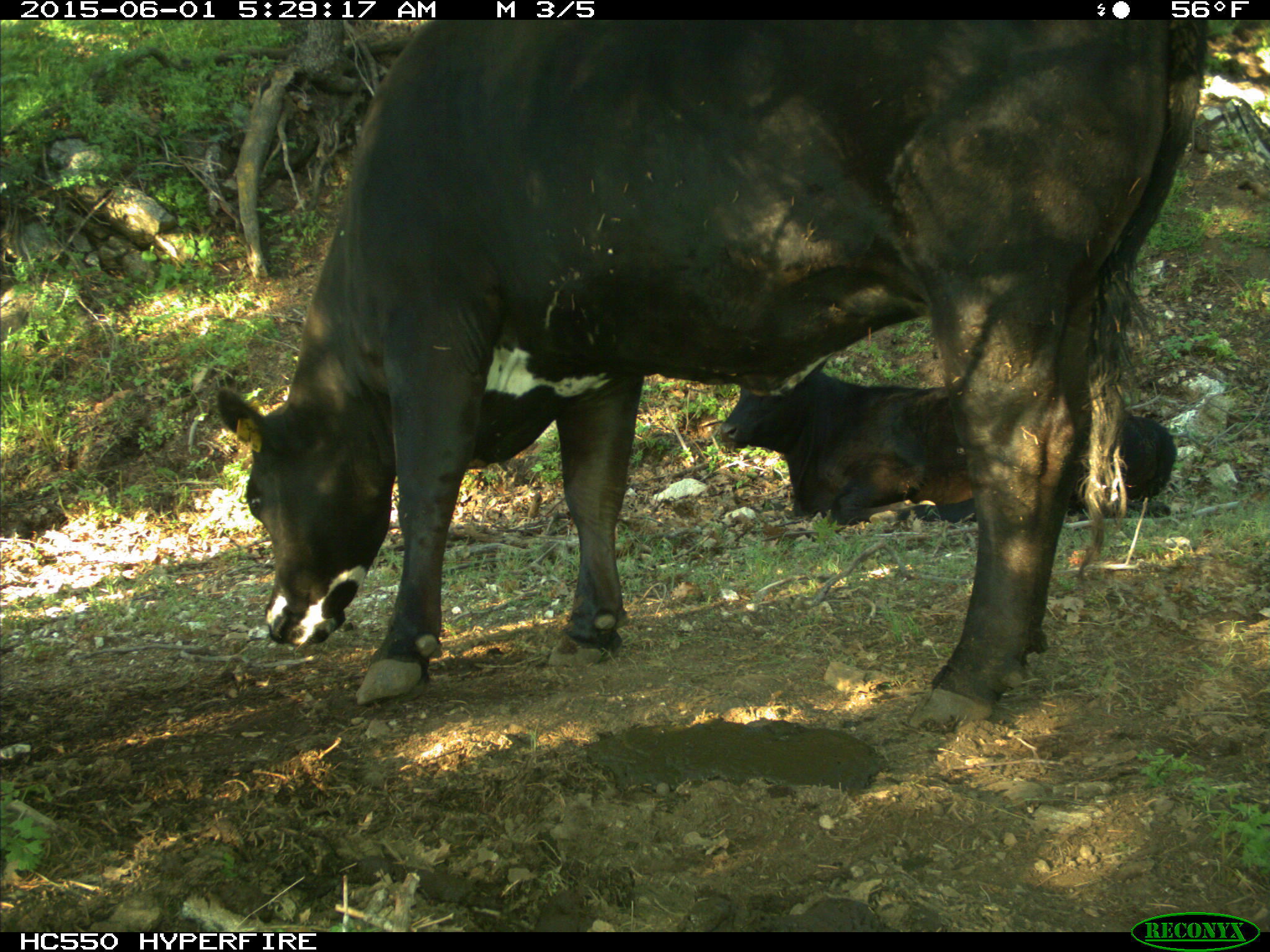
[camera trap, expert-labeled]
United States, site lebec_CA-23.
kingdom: Animalia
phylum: Chordata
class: Mammalia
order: Artiodactyla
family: Bovidae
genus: Bos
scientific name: Bos taurus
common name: domestic cow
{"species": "Bos taurus (domestic cow)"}